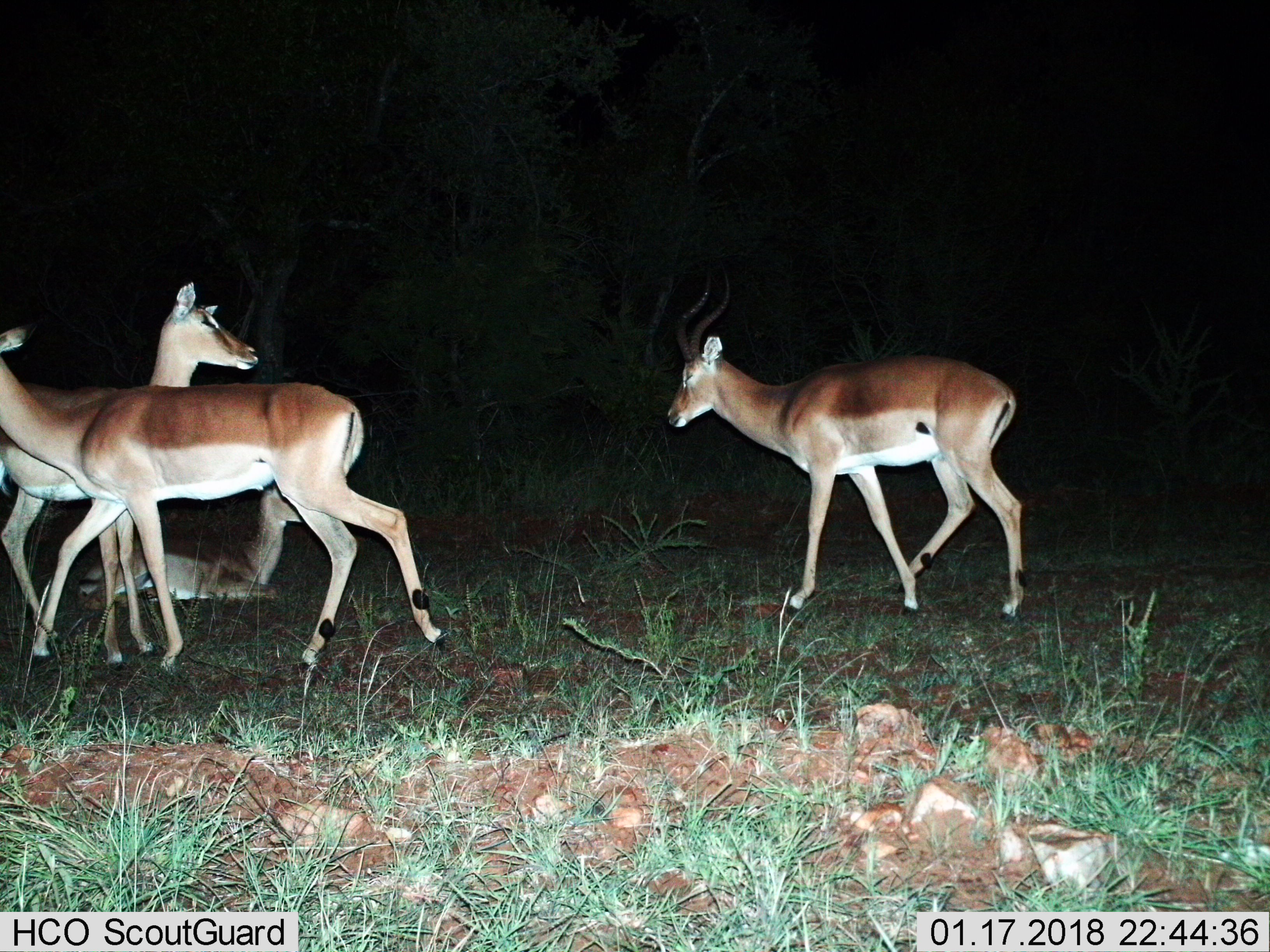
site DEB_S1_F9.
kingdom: Animalia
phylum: Chordata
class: Mammalia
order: Artiodactyla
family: Bovidae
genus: Aepyceros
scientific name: Aepyceros melampus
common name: impala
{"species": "impala (Aepyceros melampus)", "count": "4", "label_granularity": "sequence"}